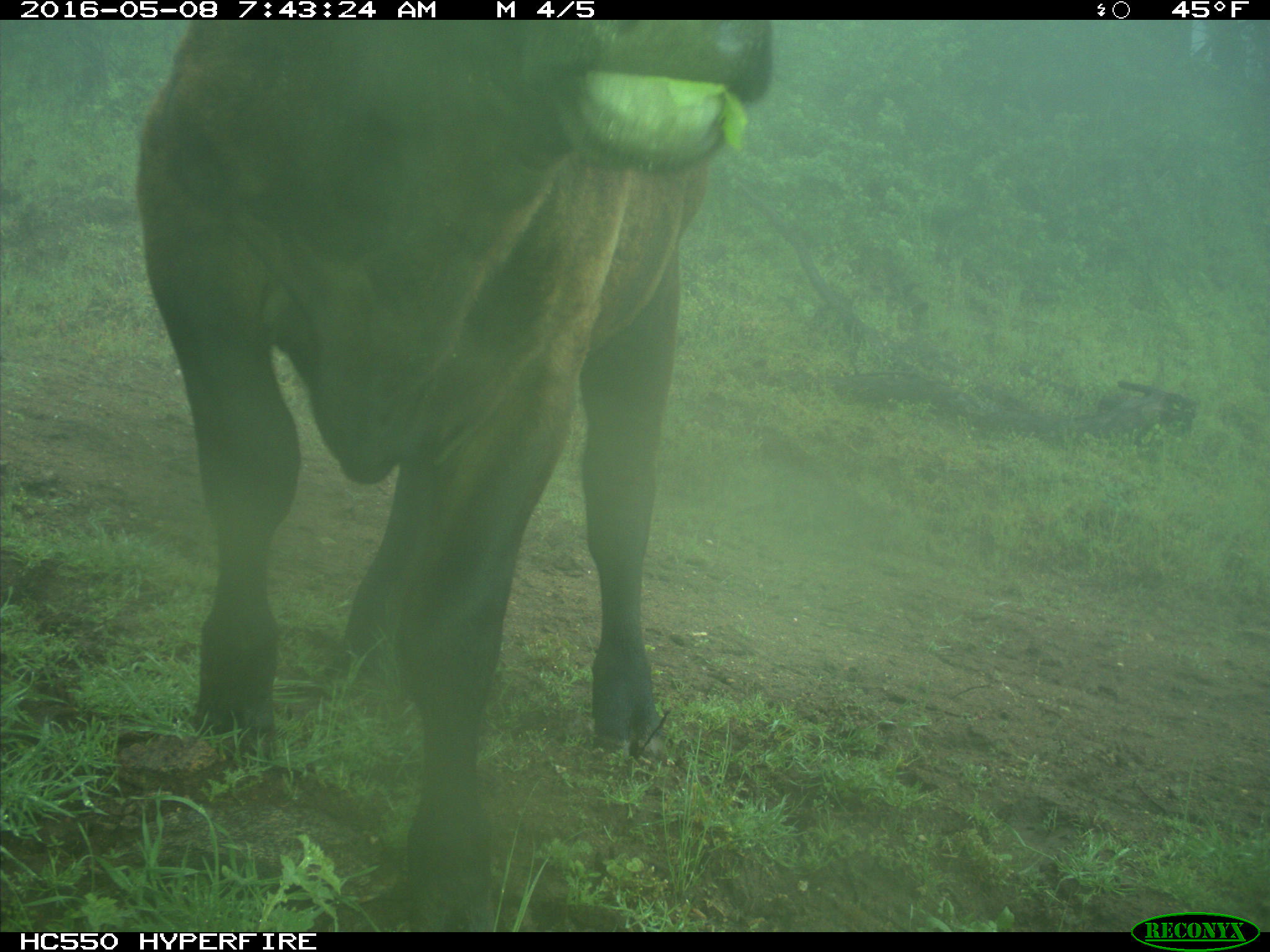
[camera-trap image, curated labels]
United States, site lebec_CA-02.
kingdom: Animalia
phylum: Chordata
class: Mammalia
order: Artiodactyla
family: Bovidae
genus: Bos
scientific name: Bos taurus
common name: domestic cow